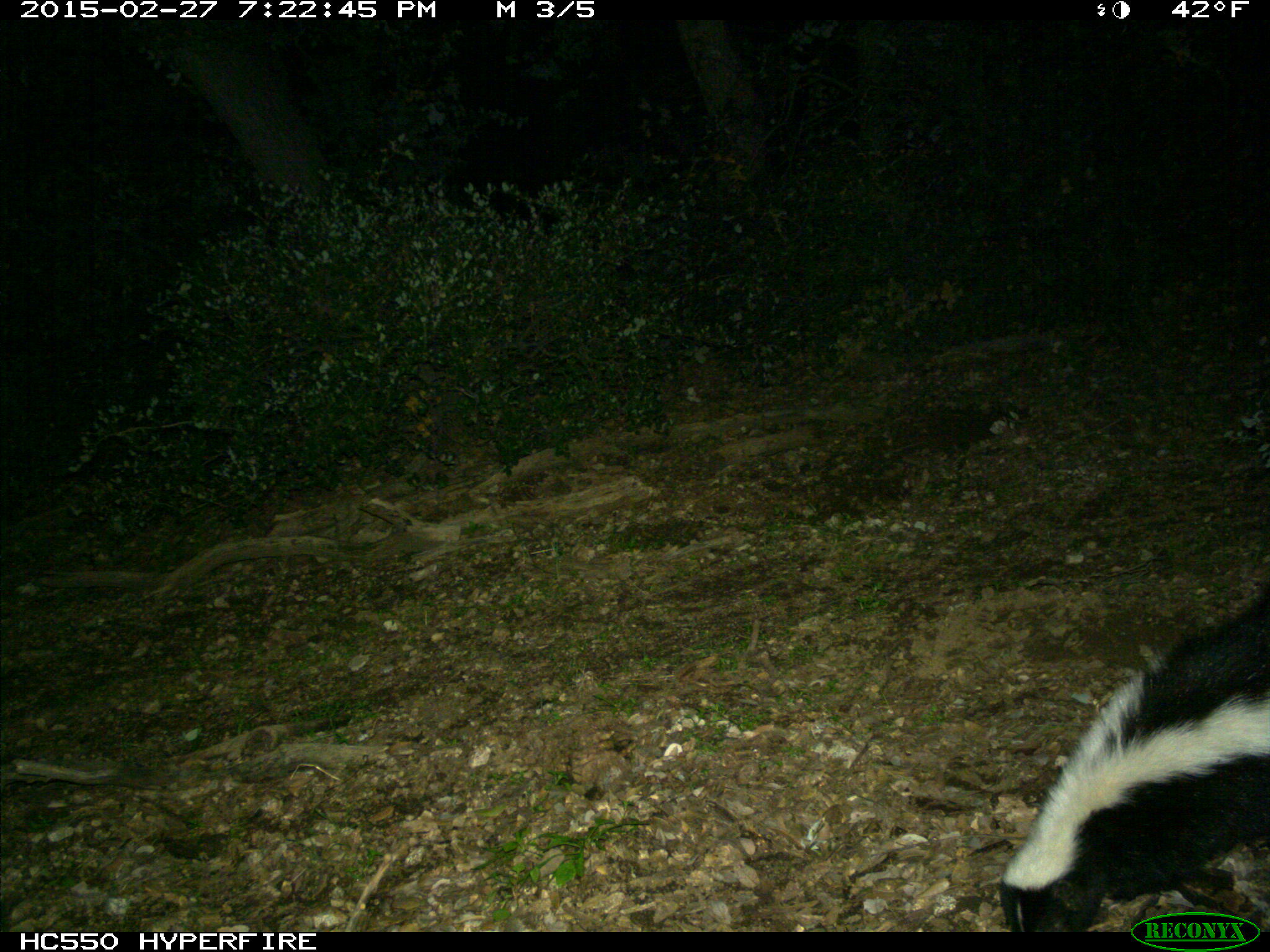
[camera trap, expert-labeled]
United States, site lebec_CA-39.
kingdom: Animalia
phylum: Chordata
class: Mammalia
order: Carnivora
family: Mephitidae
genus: Mephitis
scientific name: Mephitis mephitis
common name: striped skunk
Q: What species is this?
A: Mephitis mephitis (striped skunk).